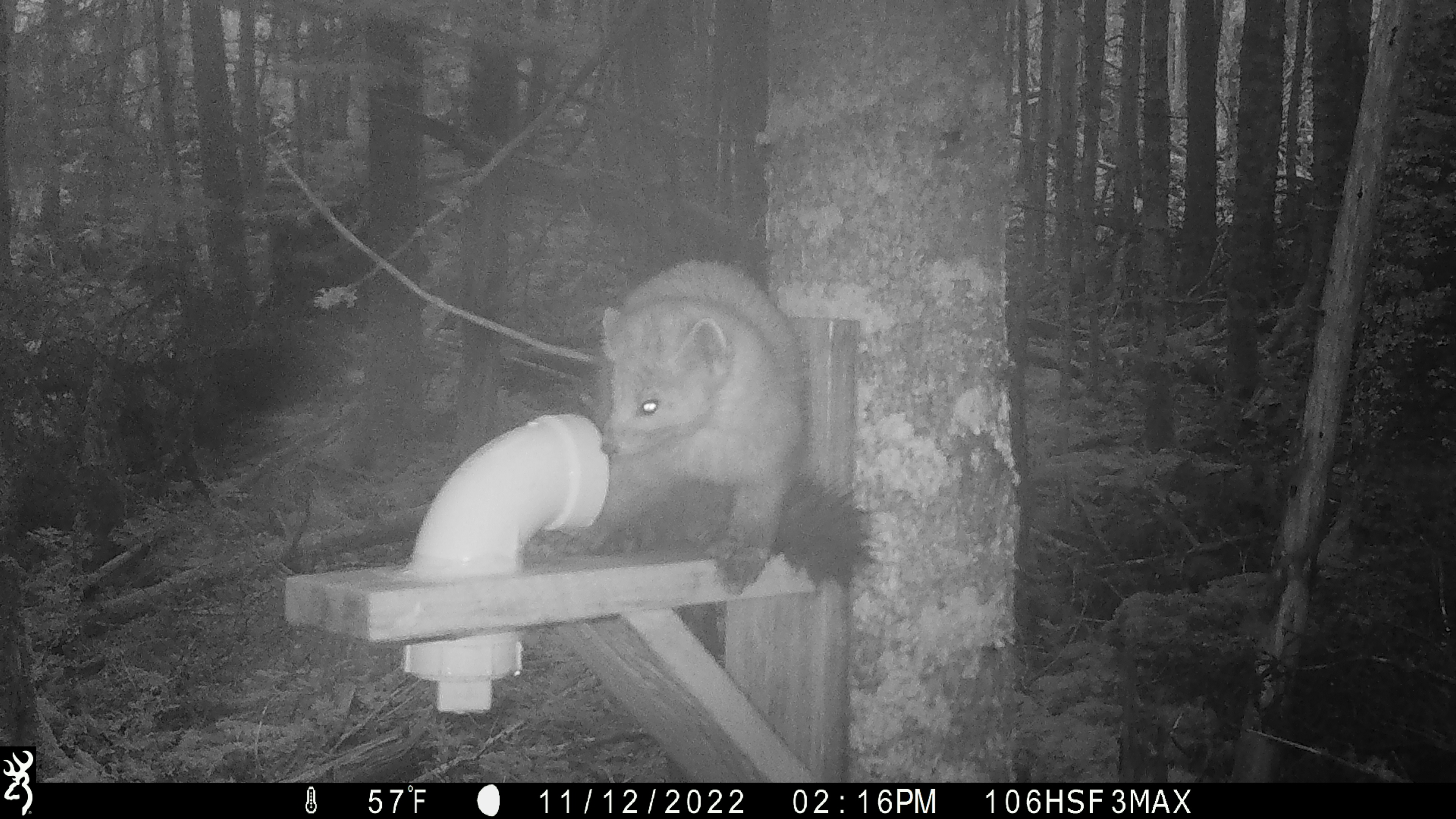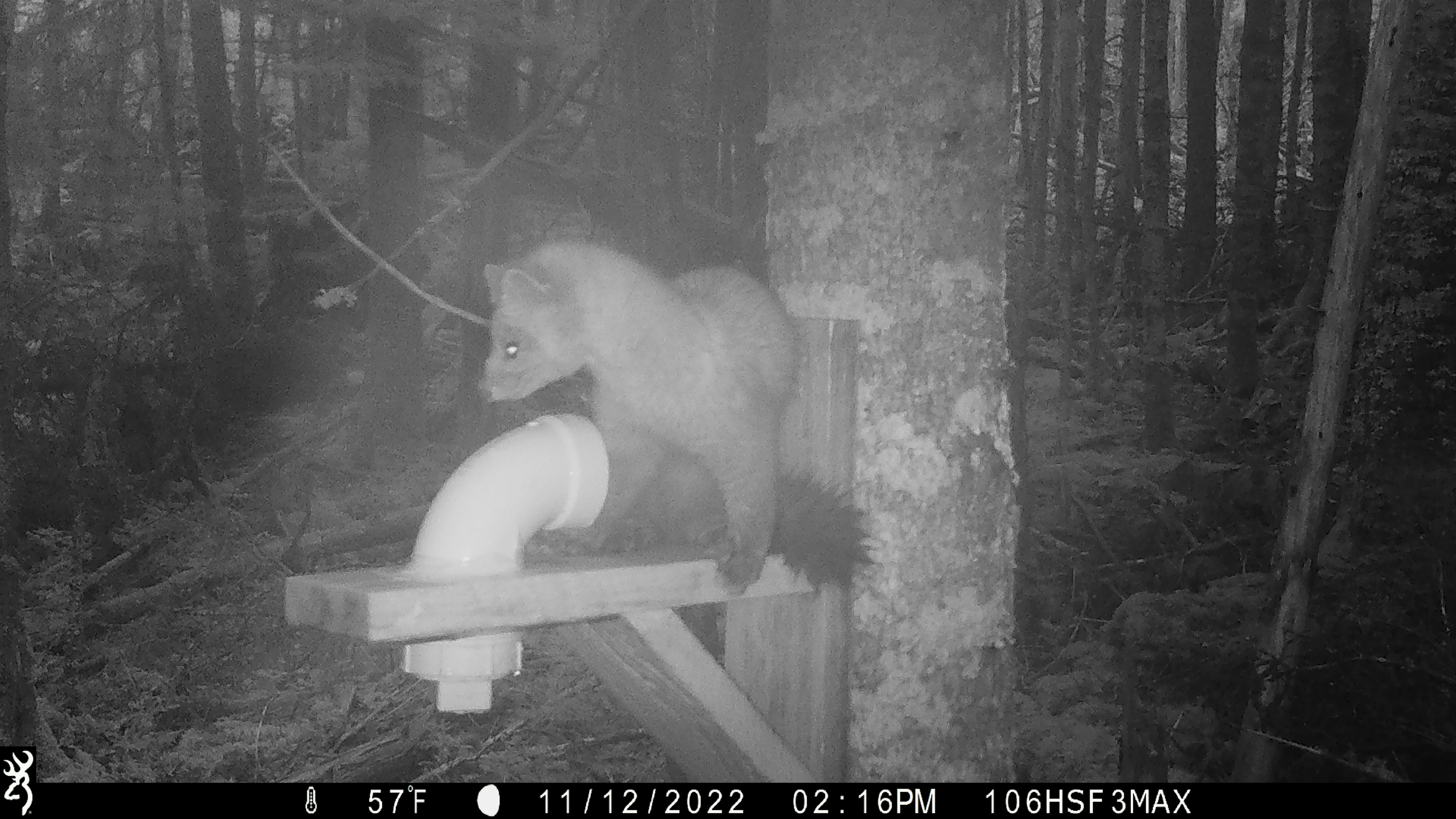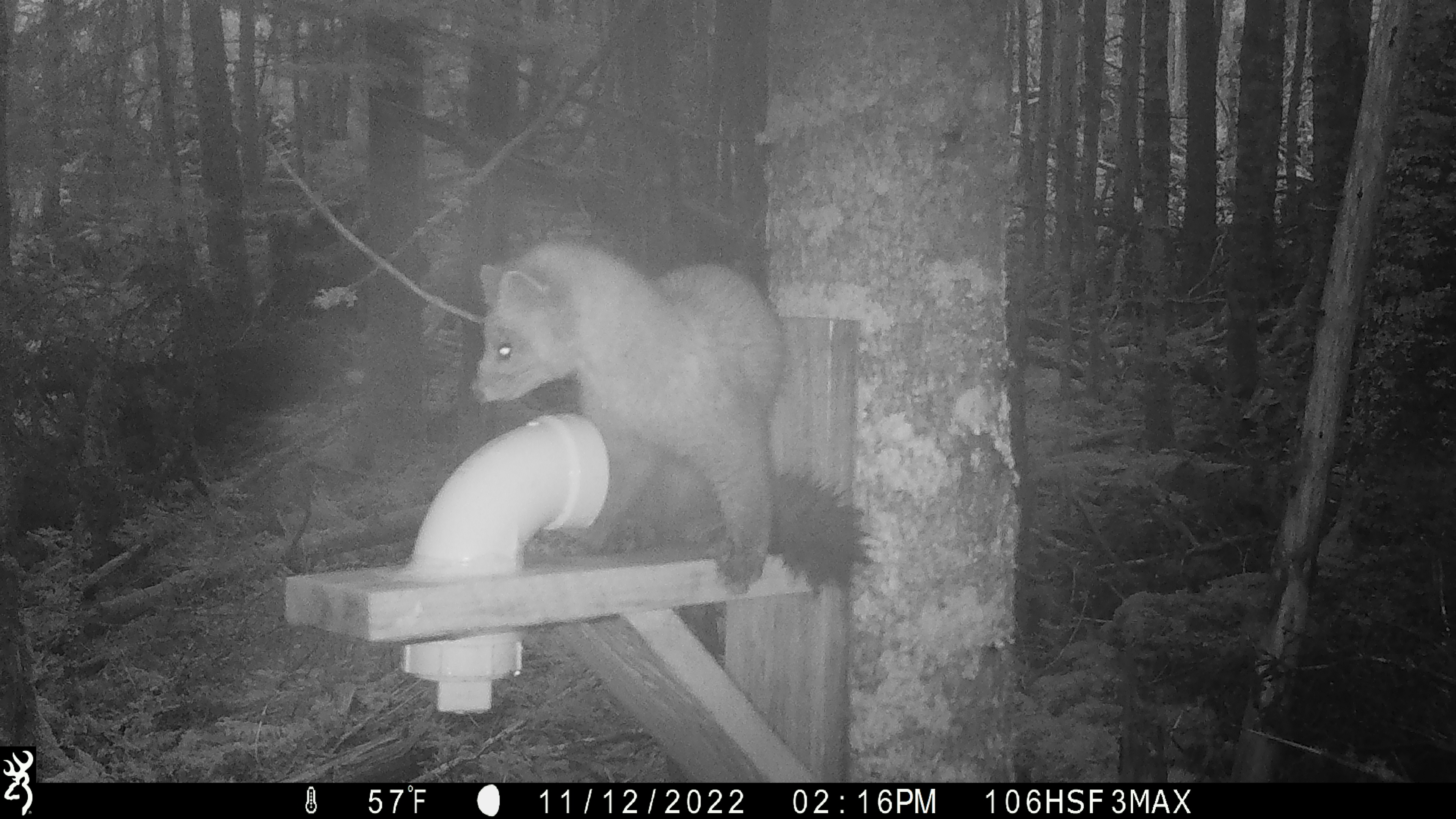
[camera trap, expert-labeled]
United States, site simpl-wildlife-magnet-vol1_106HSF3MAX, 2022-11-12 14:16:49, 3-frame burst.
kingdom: Animalia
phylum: Chordata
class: Mammalia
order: Carnivora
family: Mustelidae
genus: Martes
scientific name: Martes americana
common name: american marten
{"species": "american marten (Martes americana)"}